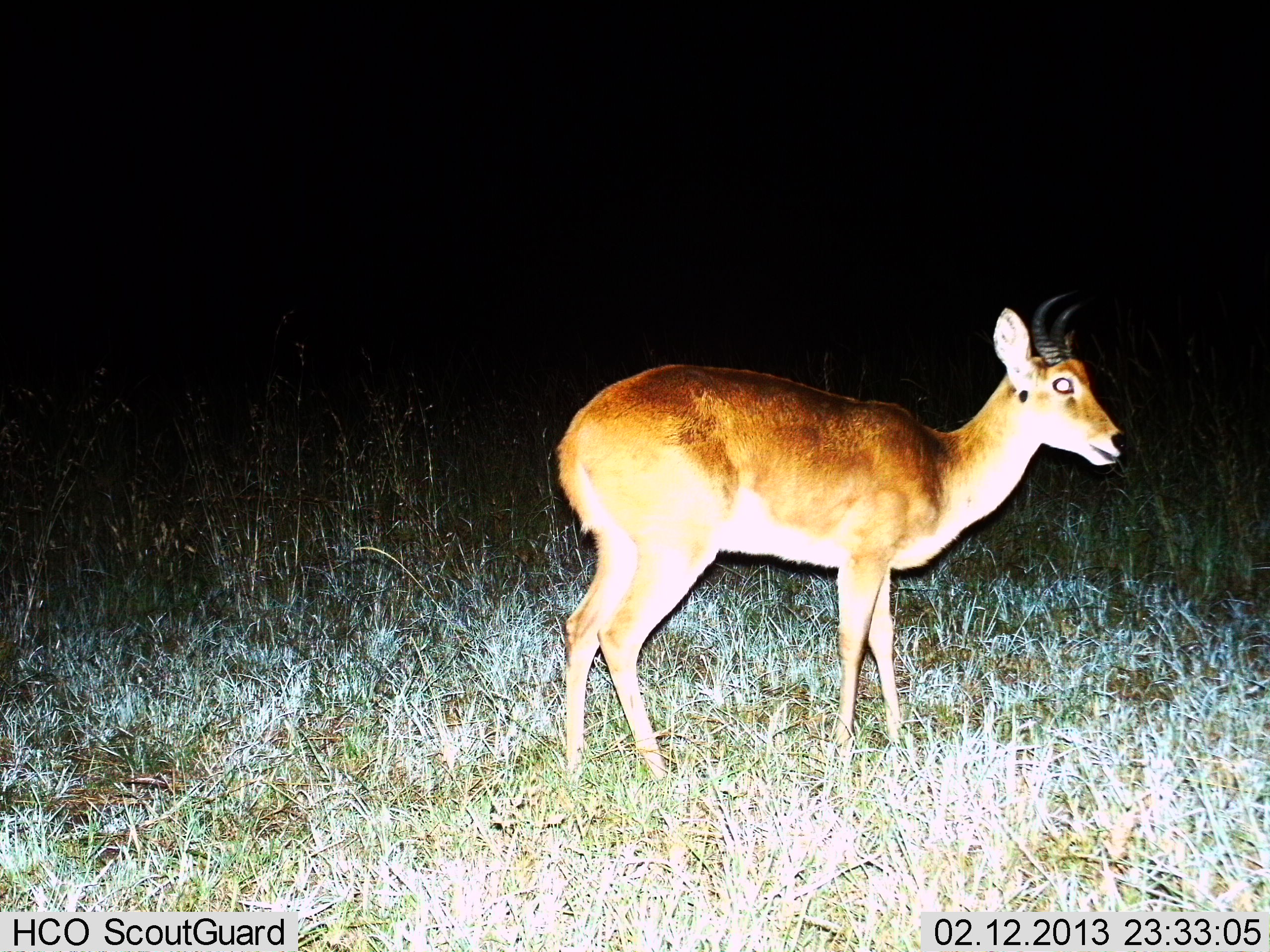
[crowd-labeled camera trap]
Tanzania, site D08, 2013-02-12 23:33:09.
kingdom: Animalia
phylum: Chordata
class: Mammalia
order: Artiodactyla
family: Bovidae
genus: Redunca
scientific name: Redunca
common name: reedbuck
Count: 1.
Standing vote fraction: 100%.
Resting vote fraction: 0%.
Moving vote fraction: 0%.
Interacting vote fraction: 0%.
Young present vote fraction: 0%.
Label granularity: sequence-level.